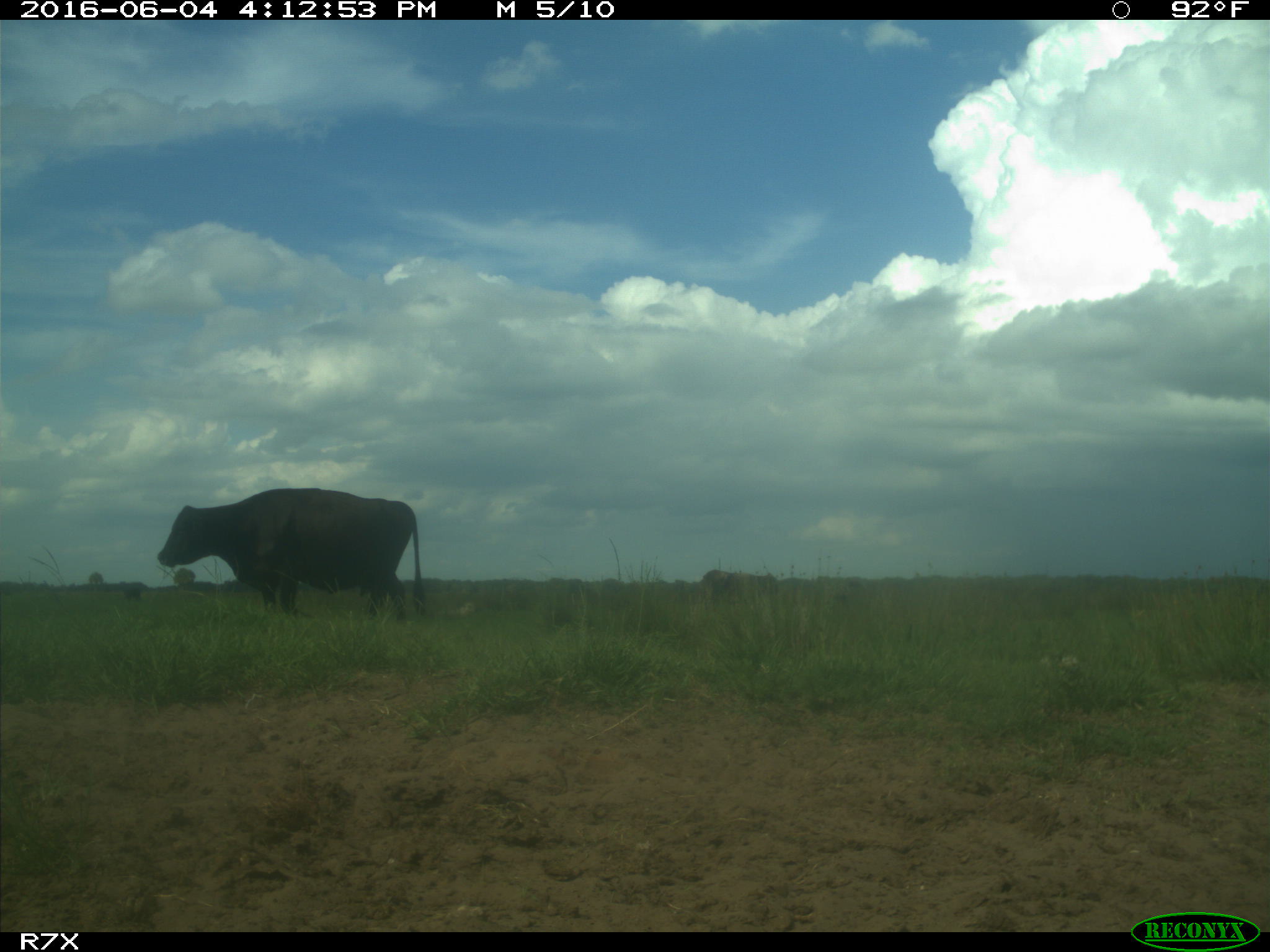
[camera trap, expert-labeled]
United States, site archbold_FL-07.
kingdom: Animalia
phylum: Chordata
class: Mammalia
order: Artiodactyla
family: Bovidae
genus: Bos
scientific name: Bos taurus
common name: domestic cow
Bos taurus (domestic cow).